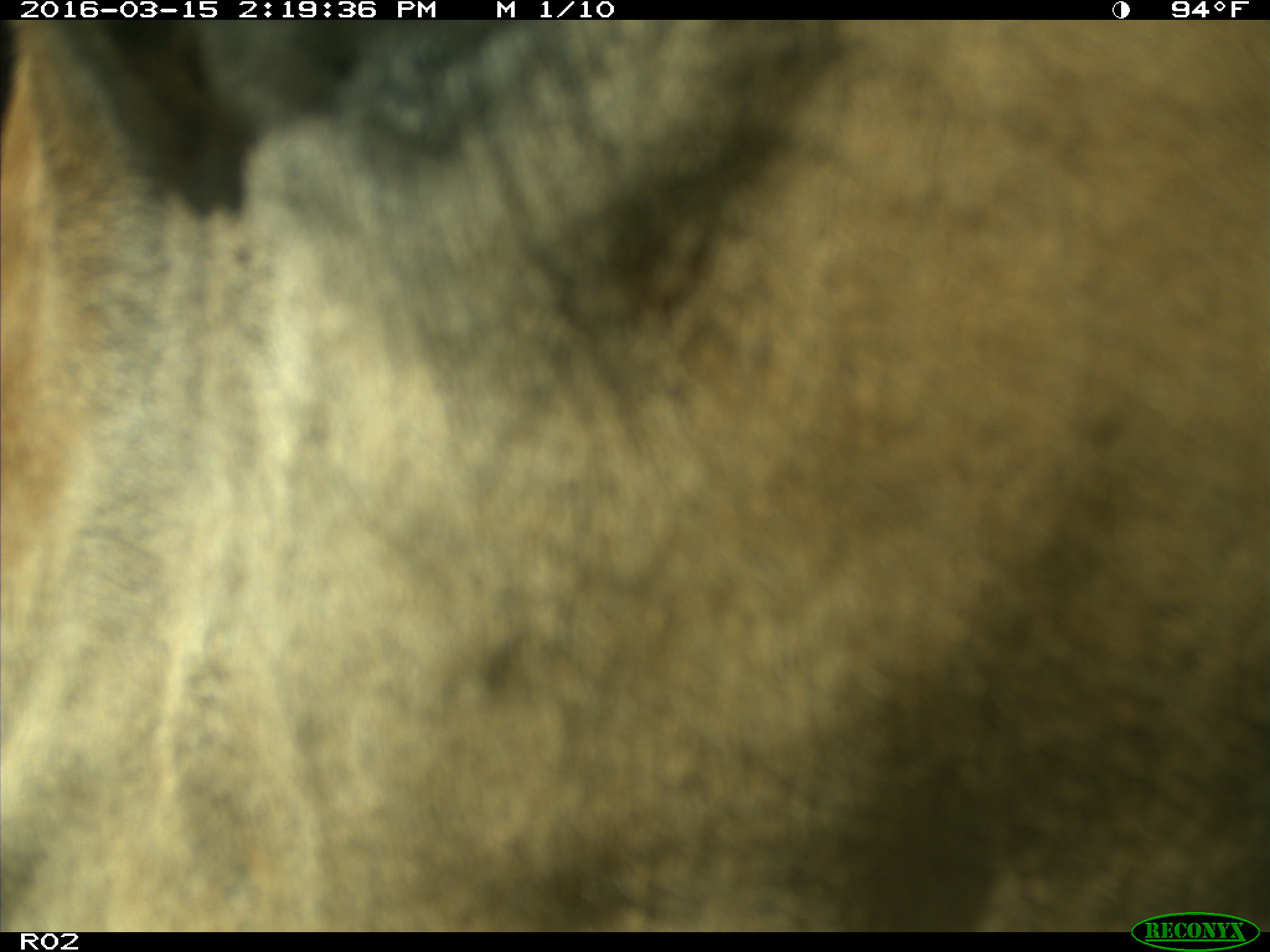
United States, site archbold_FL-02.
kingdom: Animalia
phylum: Chordata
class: Mammalia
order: Artiodactyla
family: Bovidae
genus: Bos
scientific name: Bos taurus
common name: domestic cow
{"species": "Bos taurus (domestic cow)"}